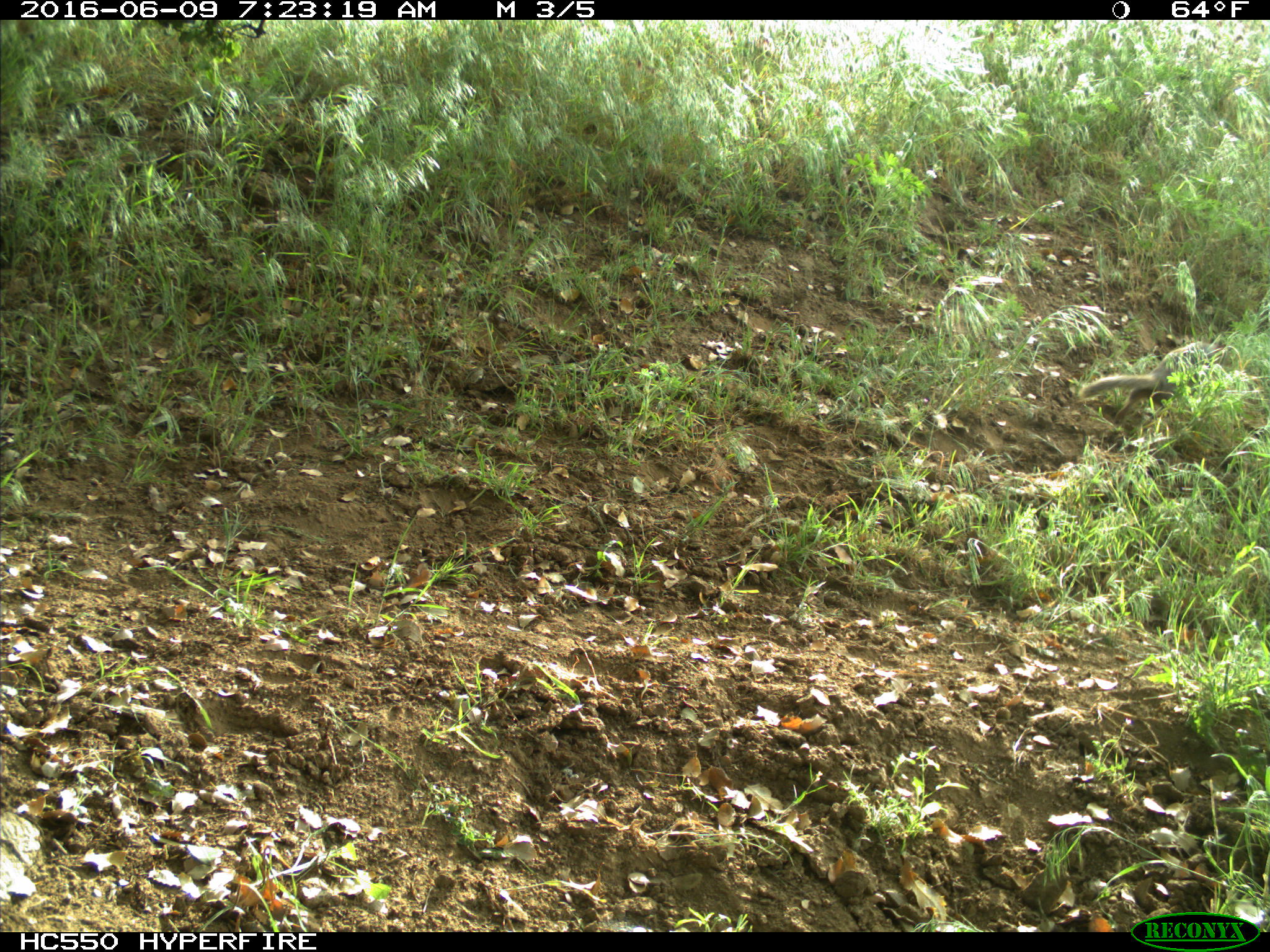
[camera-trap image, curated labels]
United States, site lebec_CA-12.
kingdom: Animalia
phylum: Chordata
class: Mammalia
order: Rodentia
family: Sciuridae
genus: Otospermophilus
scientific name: Otospermophilus beecheyi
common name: california ground squirrel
Otospermophilus beecheyi (california ground squirrel).